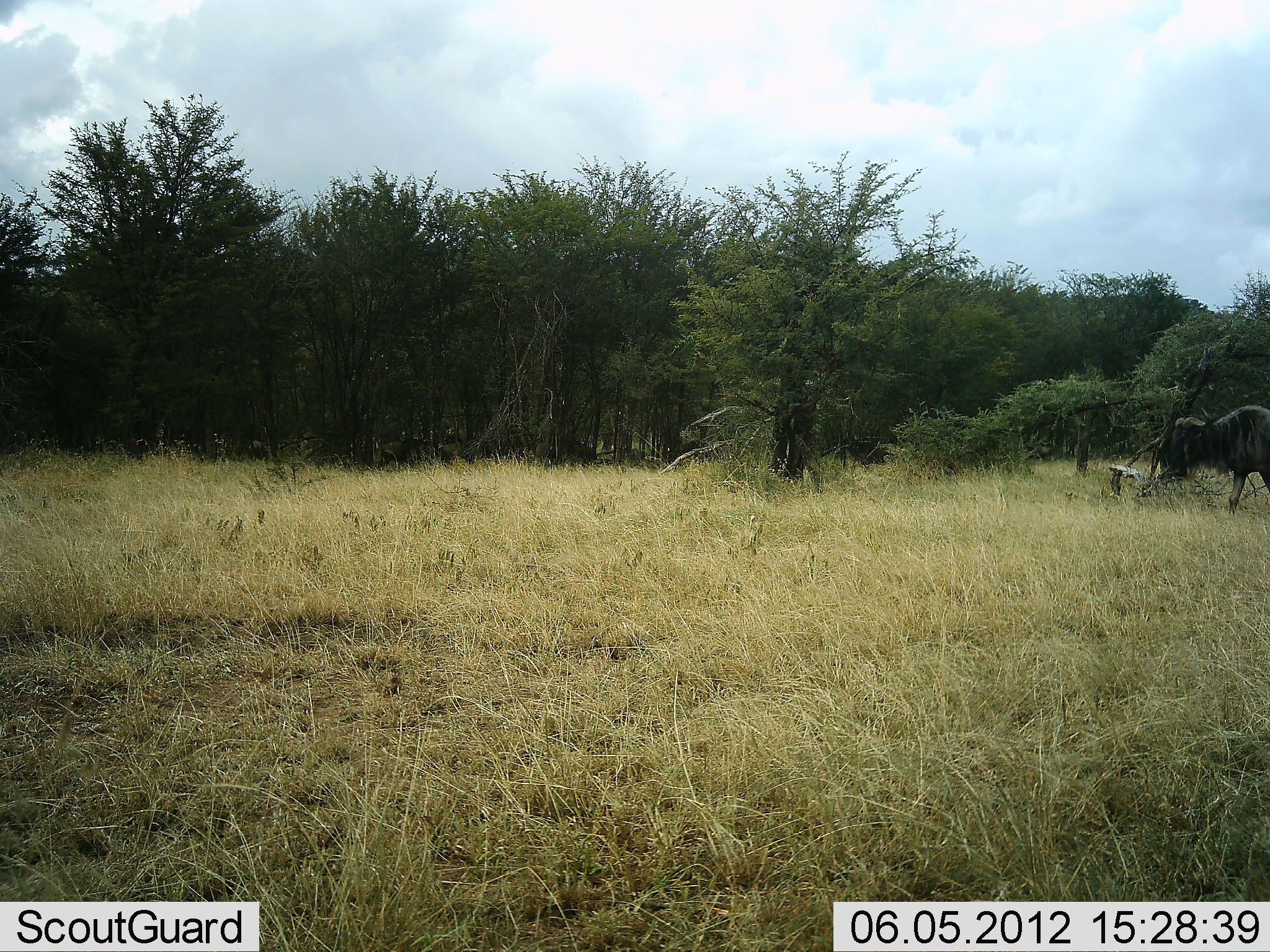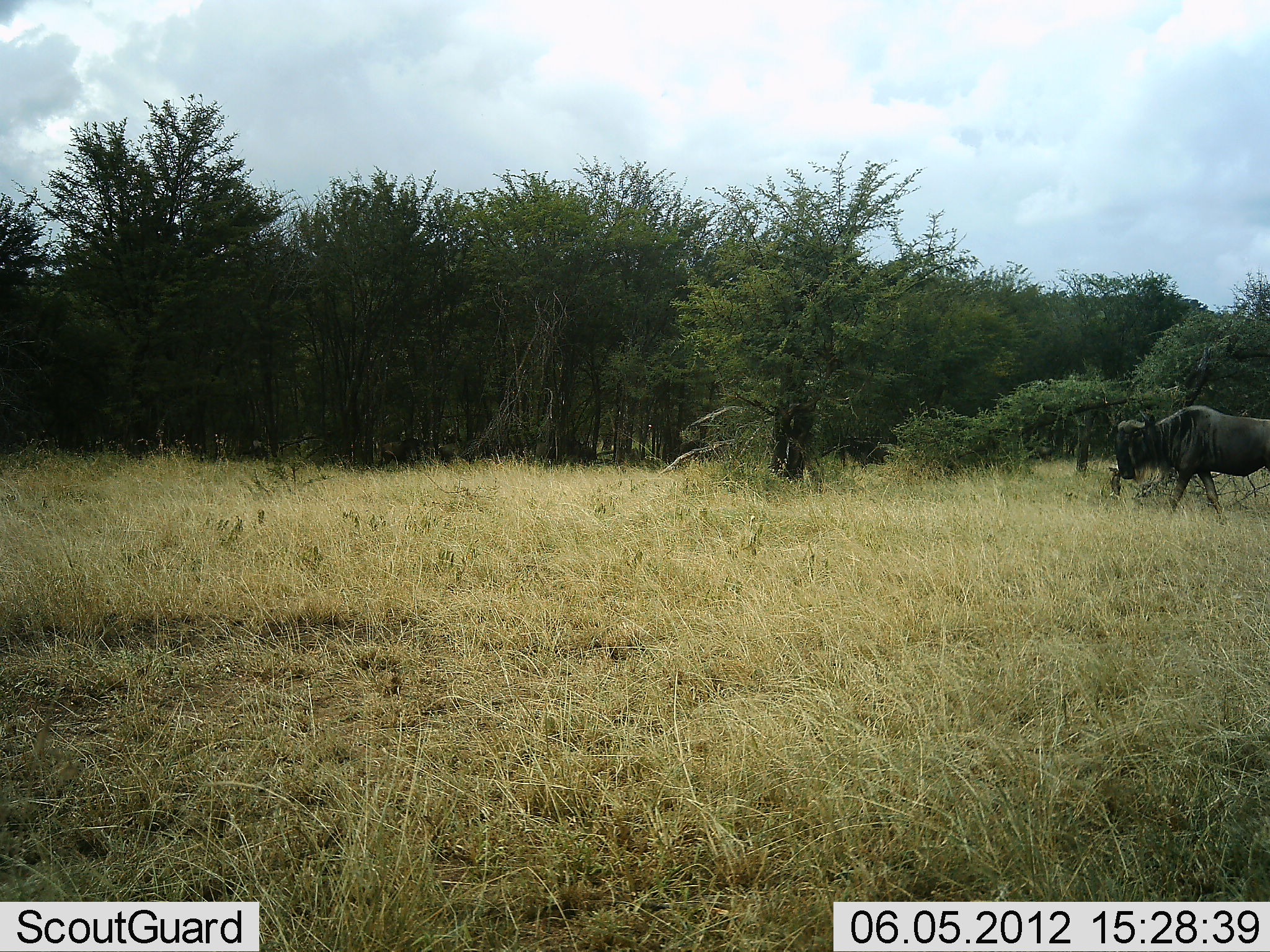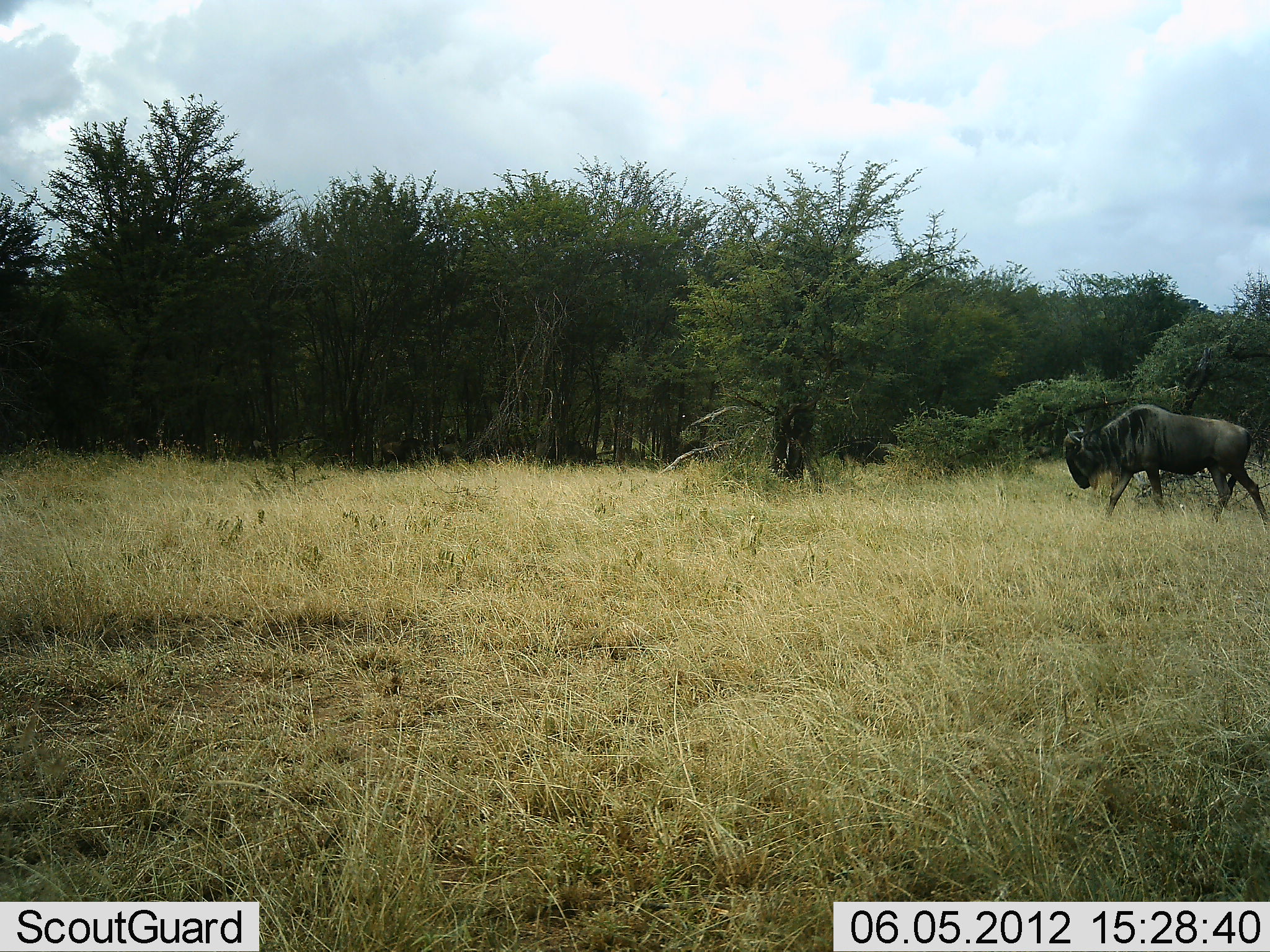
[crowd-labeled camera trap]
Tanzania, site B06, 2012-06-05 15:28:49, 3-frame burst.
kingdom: Animalia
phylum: Chordata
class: Mammalia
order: Artiodactyla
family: Bovidae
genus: Connochaetes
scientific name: Connochaetes taurinus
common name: blue wildebeest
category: wildebeest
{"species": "wildebeest (blue wildebeest) (Connochaetes taurinus)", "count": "1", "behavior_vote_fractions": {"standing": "20%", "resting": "0%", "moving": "90%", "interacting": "0%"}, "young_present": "0%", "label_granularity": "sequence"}